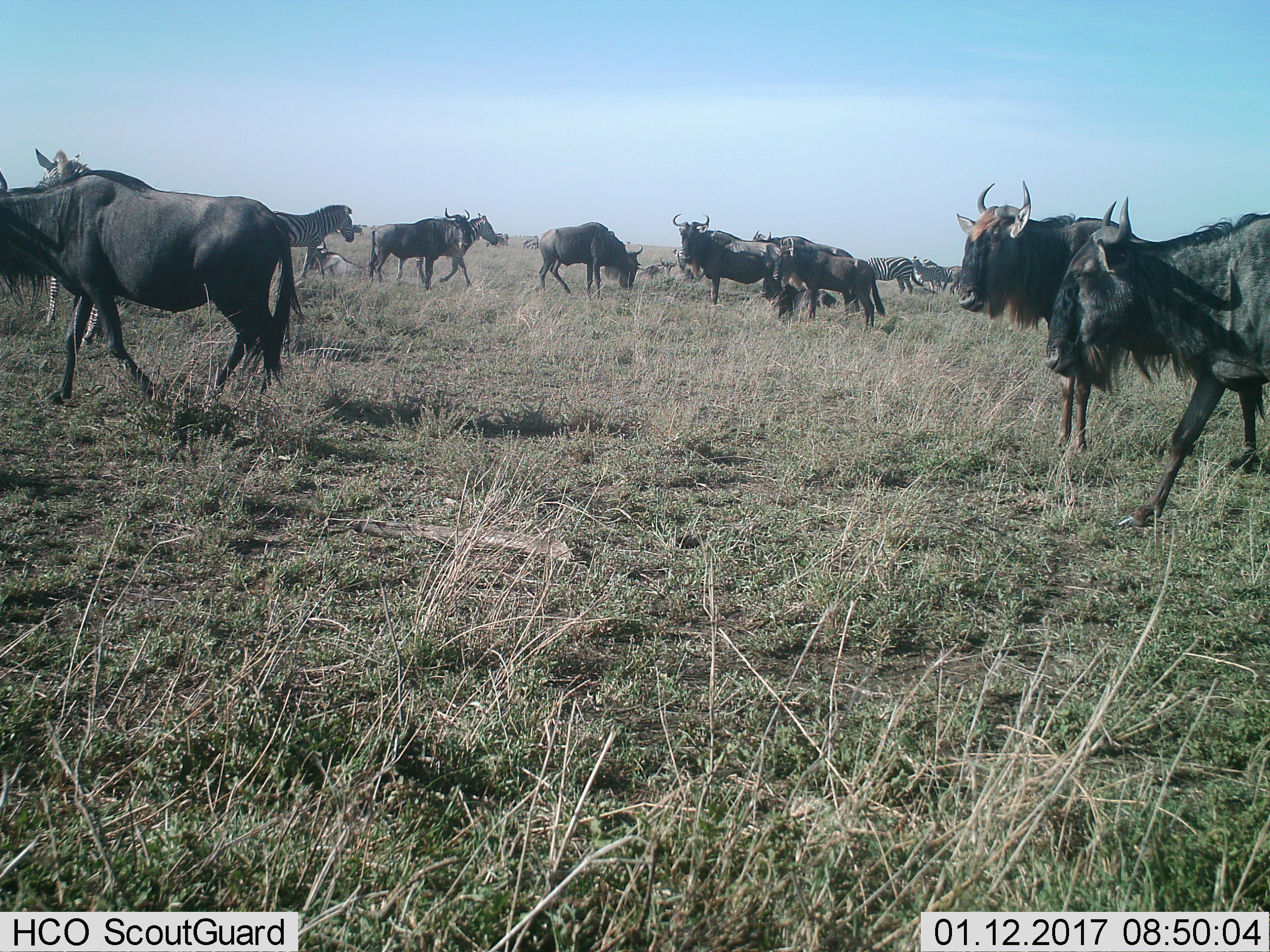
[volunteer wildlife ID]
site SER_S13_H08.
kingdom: Animalia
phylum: Chordata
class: Mammalia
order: Artiodactyla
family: Bovidae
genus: Connochaetes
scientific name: Connochaetes taurinus taurinus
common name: blue wildebeest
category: wildebeestblue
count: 8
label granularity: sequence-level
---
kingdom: Animalia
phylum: Chordata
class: Mammalia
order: Perissodactyla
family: Equidae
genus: Equus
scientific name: Equus quagga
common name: plains zebra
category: zebraplains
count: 5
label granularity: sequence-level